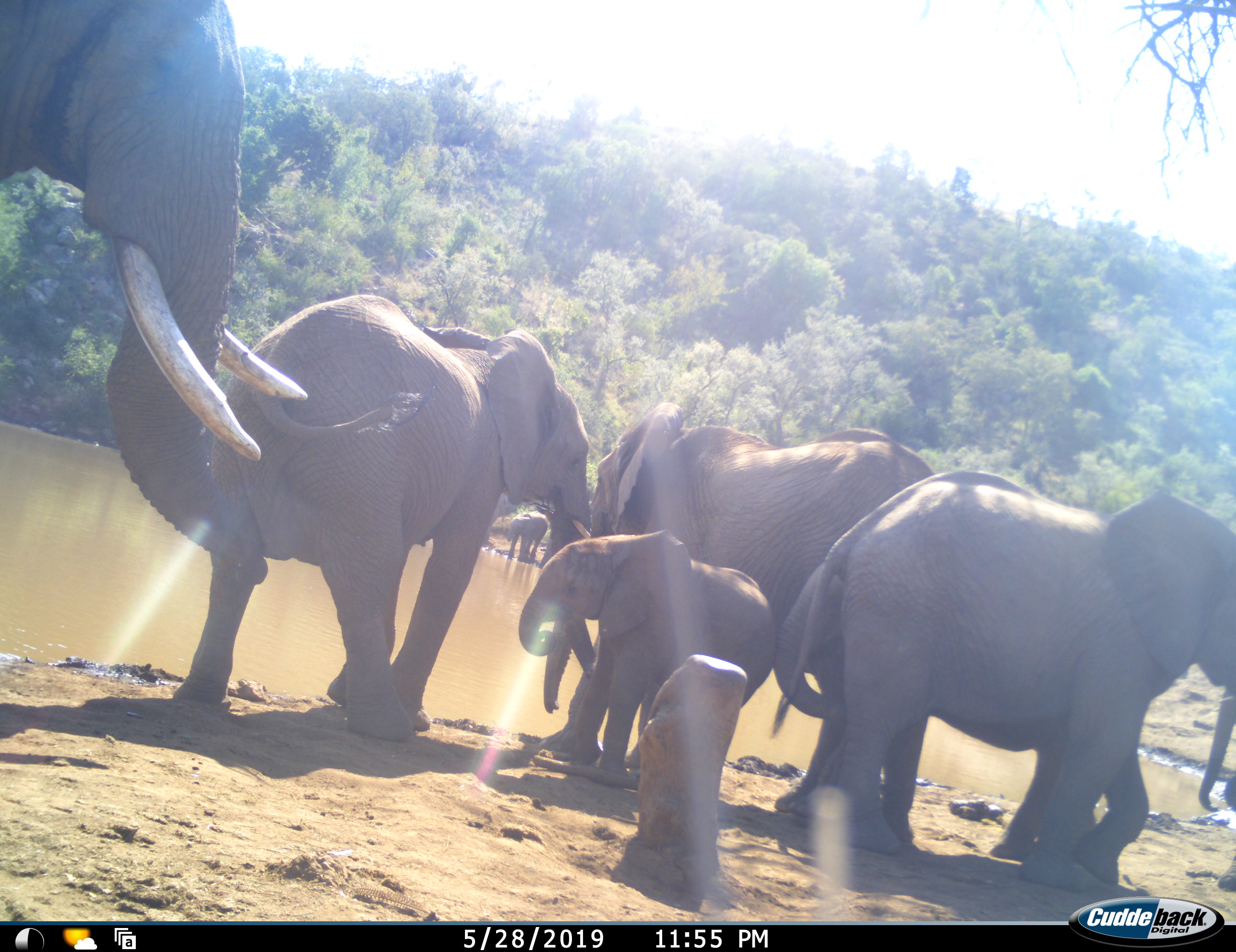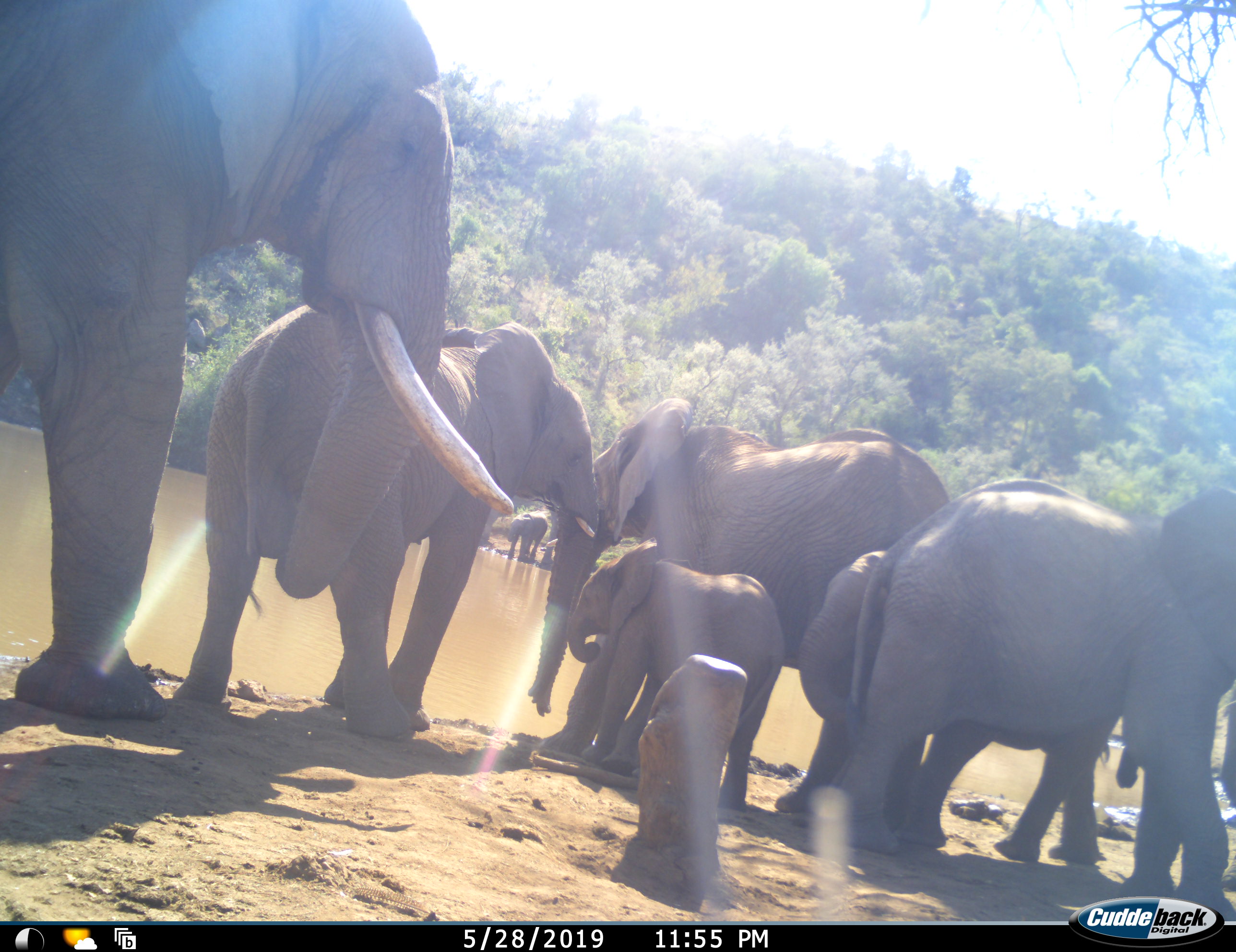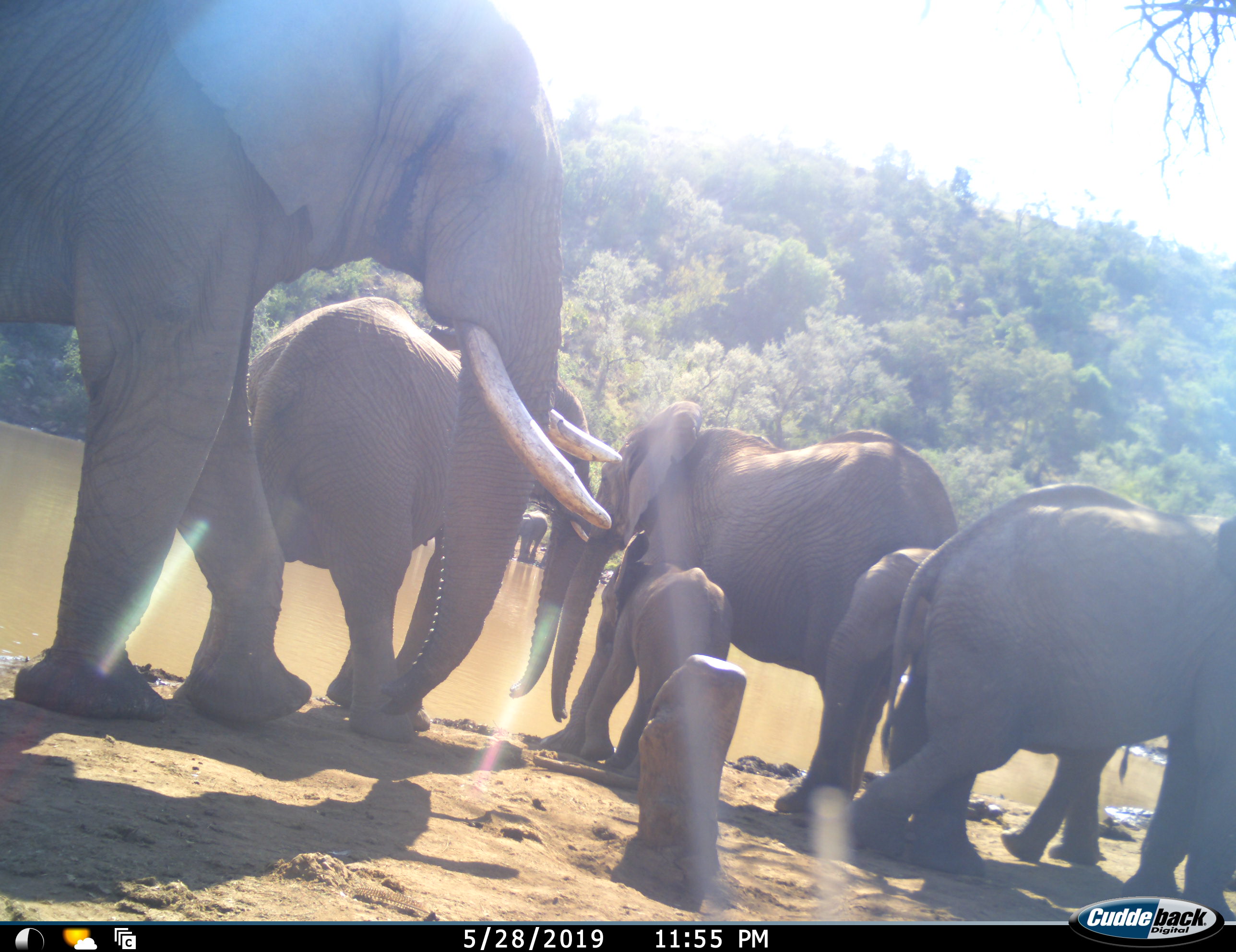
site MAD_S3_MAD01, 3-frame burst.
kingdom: Animalia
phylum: Chordata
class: Mammalia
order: Proboscidea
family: Elephantidae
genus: Loxodonta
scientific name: Loxodonta africana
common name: african bush elephant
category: elephant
Elephant (african bush elephant) (Loxodonta africana), count 7. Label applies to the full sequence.